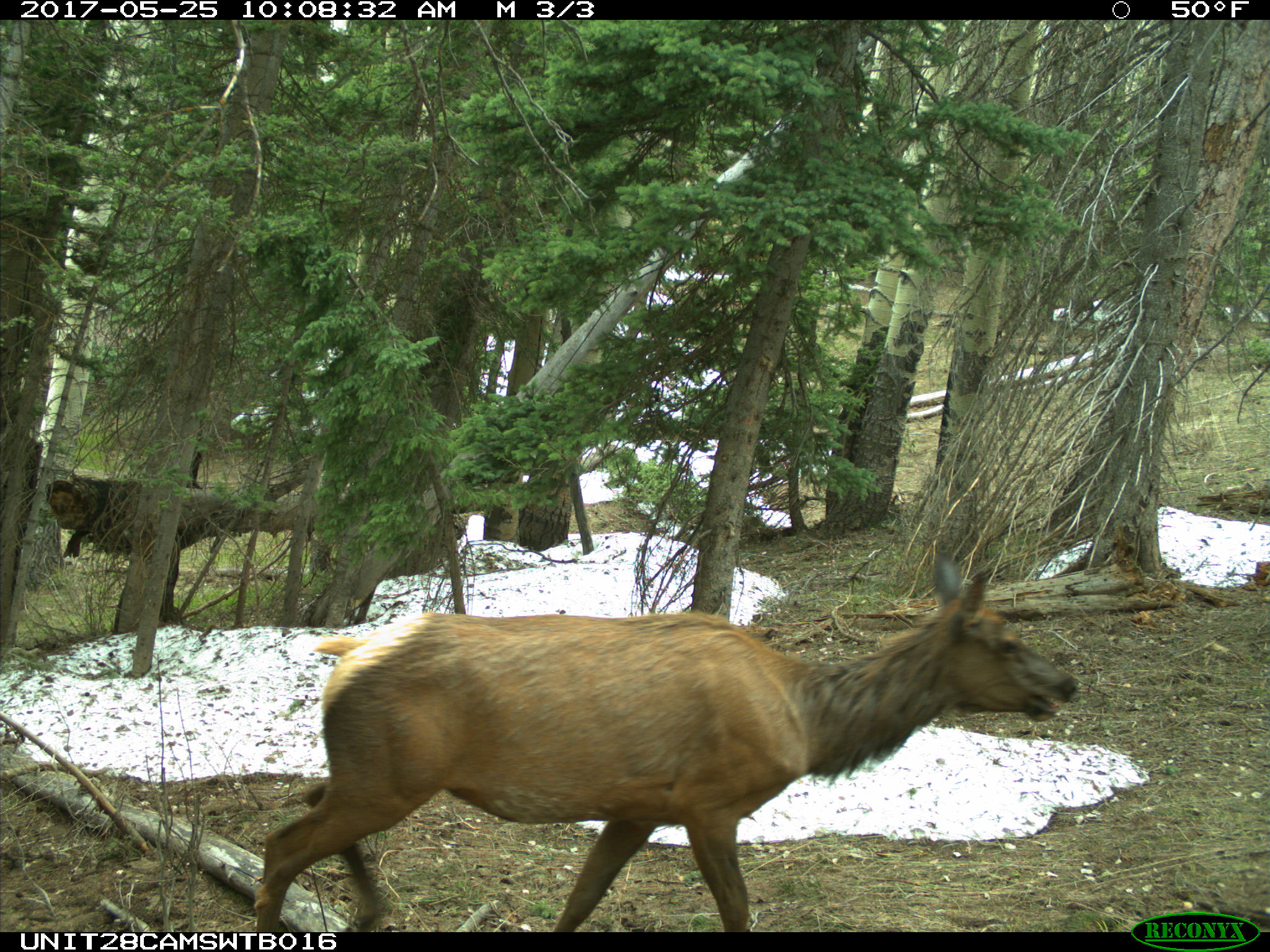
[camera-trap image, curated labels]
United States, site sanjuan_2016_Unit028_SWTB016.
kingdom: Animalia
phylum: Chordata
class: Mammalia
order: Artiodactyla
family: Cervidae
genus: Cervus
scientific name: Cervus elaphus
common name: red deer